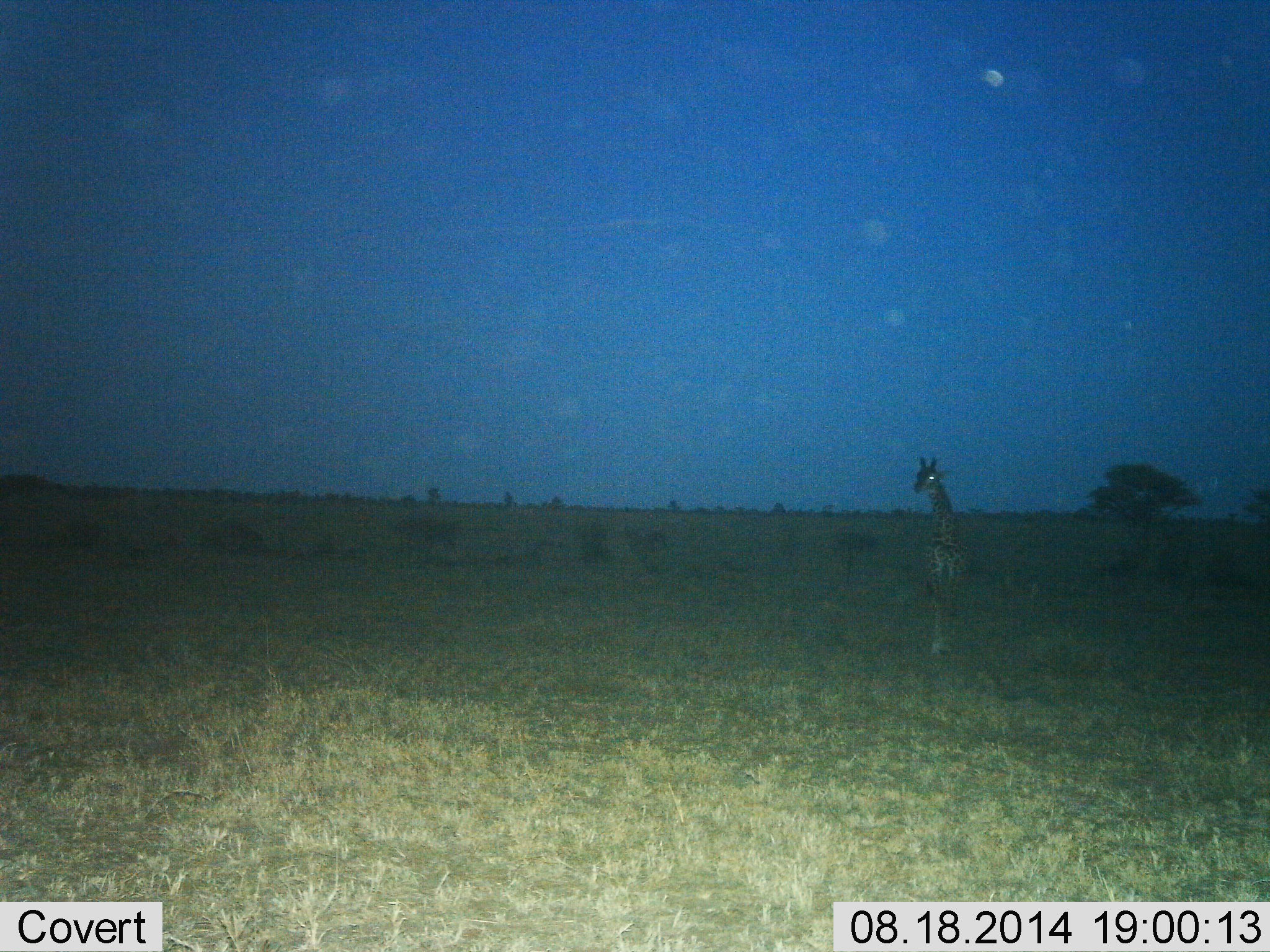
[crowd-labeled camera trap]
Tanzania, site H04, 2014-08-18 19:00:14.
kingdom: Animalia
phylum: Chordata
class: Mammalia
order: Artiodactyla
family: Giraffidae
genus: Giraffa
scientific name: Giraffa camelopardalis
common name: giraffe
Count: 1.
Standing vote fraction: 80%.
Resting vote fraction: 0%.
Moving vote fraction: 20%.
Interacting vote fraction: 0%.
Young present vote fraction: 20%.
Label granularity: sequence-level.